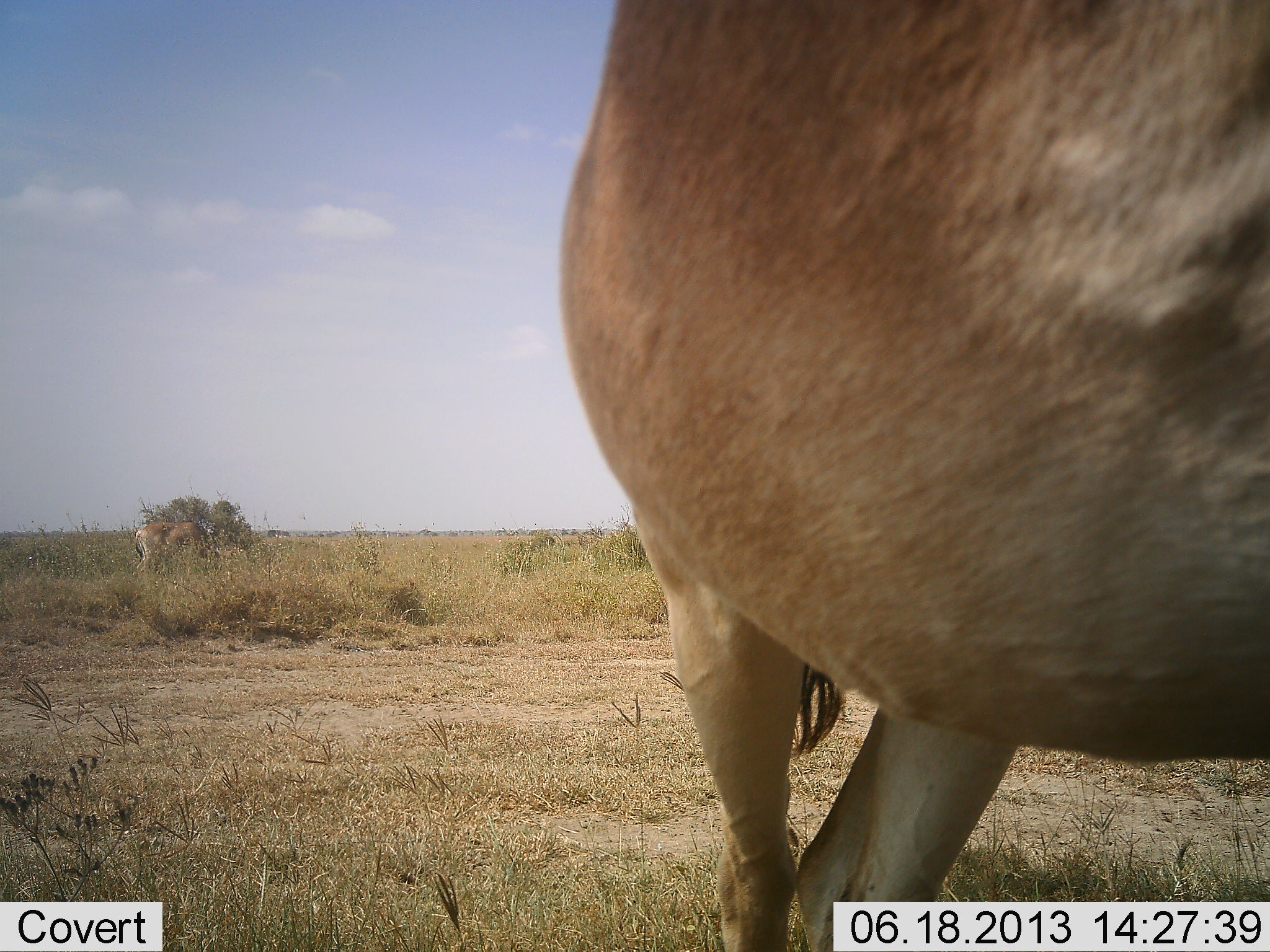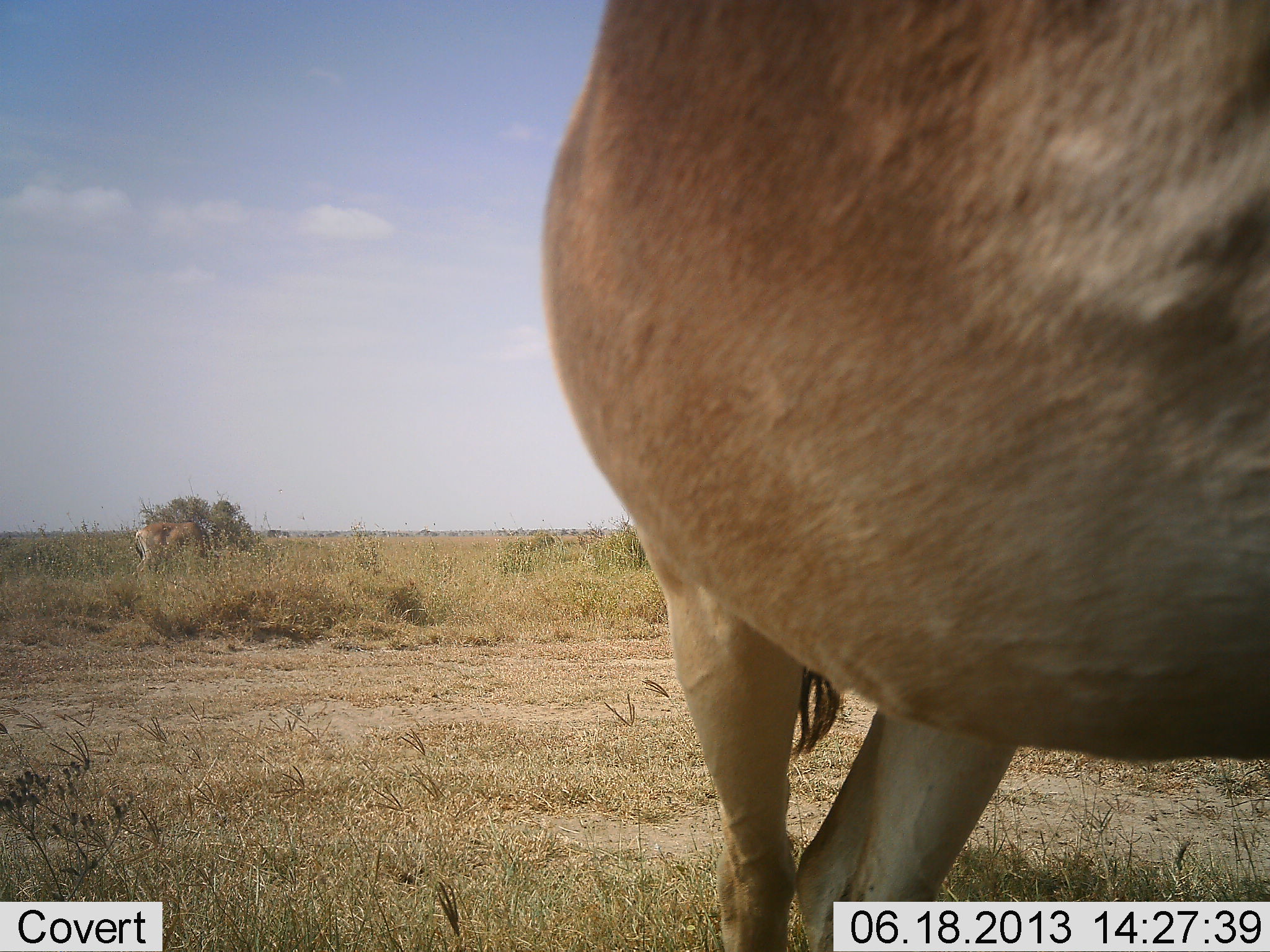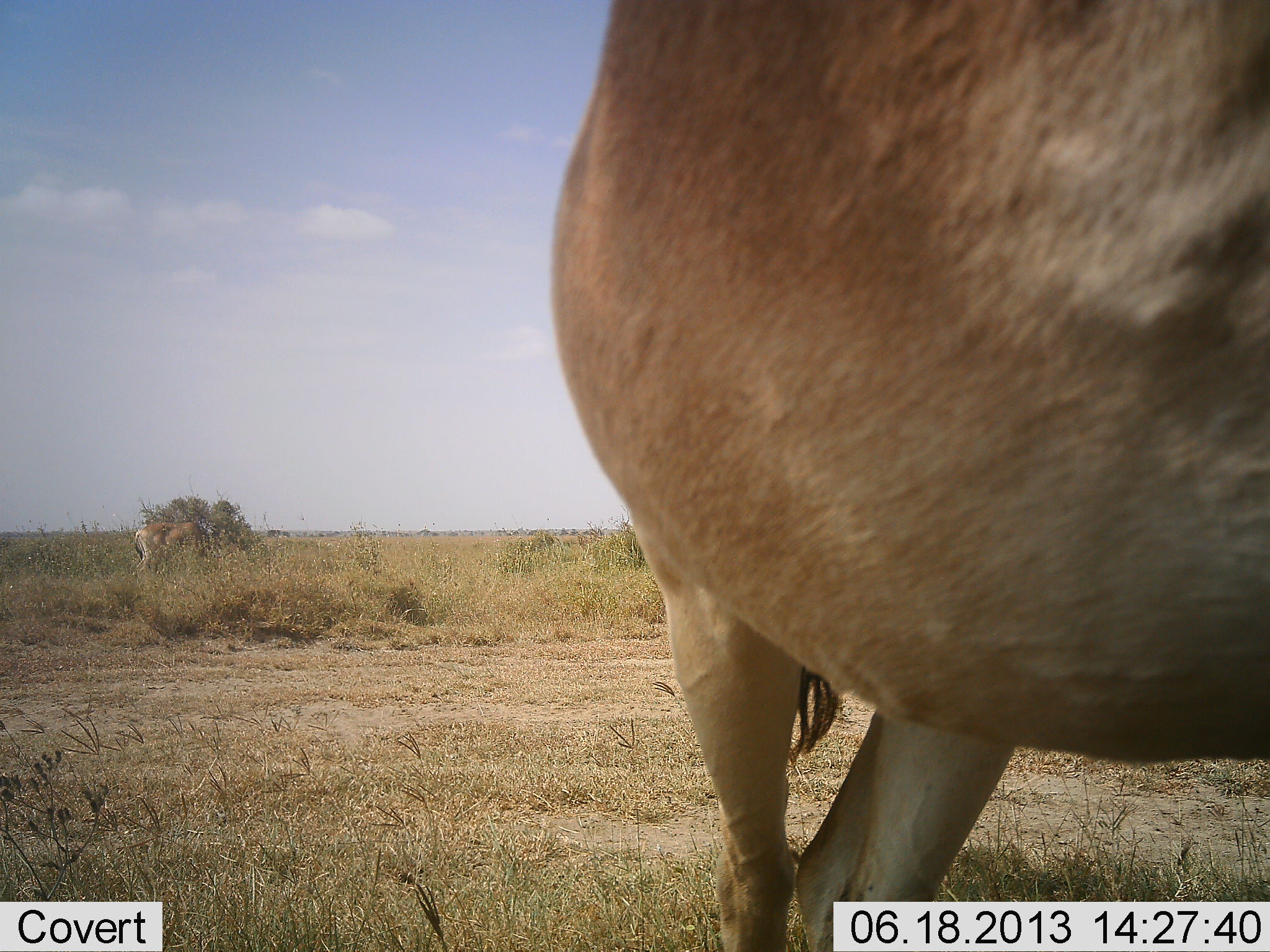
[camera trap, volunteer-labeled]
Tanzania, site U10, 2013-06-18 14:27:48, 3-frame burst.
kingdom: Animalia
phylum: Chordata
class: Mammalia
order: Artiodactyla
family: Bovidae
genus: Alcelaphus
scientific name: Alcelaphus buselaphus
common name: hartebeest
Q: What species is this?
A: Hartebeest (Alcelaphus buselaphus).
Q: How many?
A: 2.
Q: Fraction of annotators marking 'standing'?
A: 100%.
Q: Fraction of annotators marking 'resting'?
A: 0%.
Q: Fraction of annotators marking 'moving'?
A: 0%.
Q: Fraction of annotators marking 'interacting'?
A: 0%.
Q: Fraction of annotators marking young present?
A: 0%.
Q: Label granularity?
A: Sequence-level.